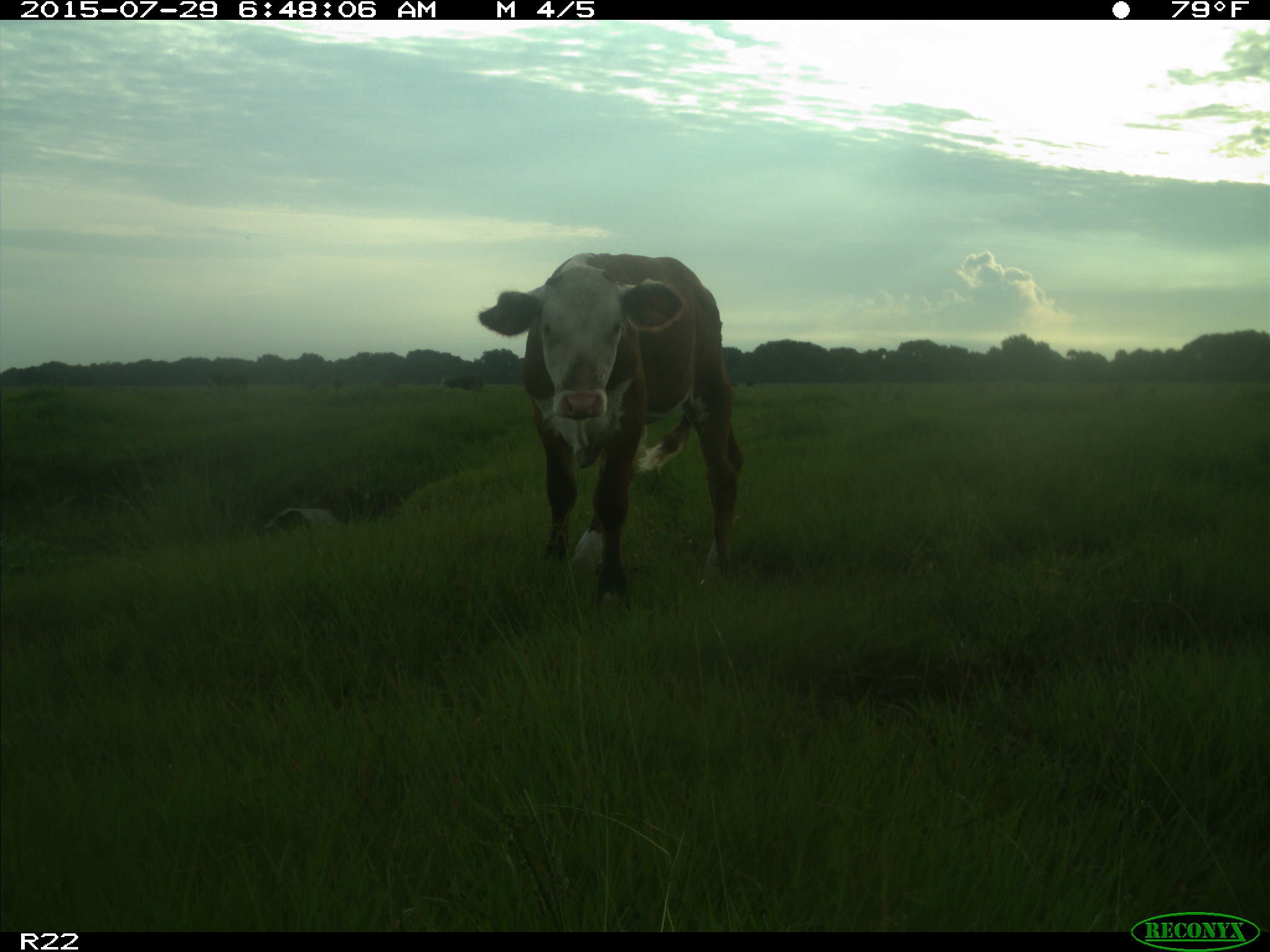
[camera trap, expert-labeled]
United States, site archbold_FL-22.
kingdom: Animalia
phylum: Chordata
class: Mammalia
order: Artiodactyla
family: Bovidae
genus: Bos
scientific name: Bos taurus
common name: domestic cow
Bos taurus (domestic cow).